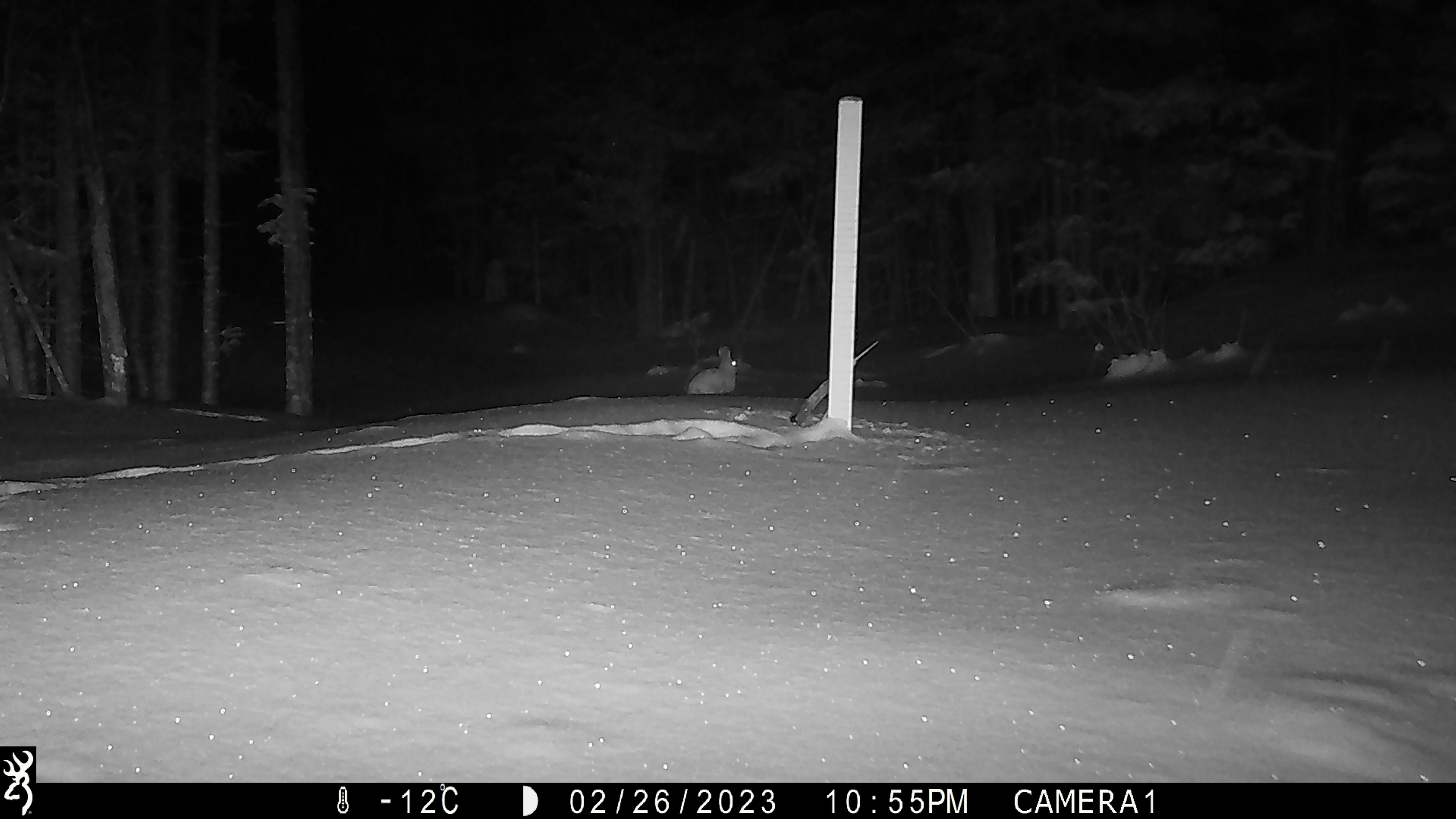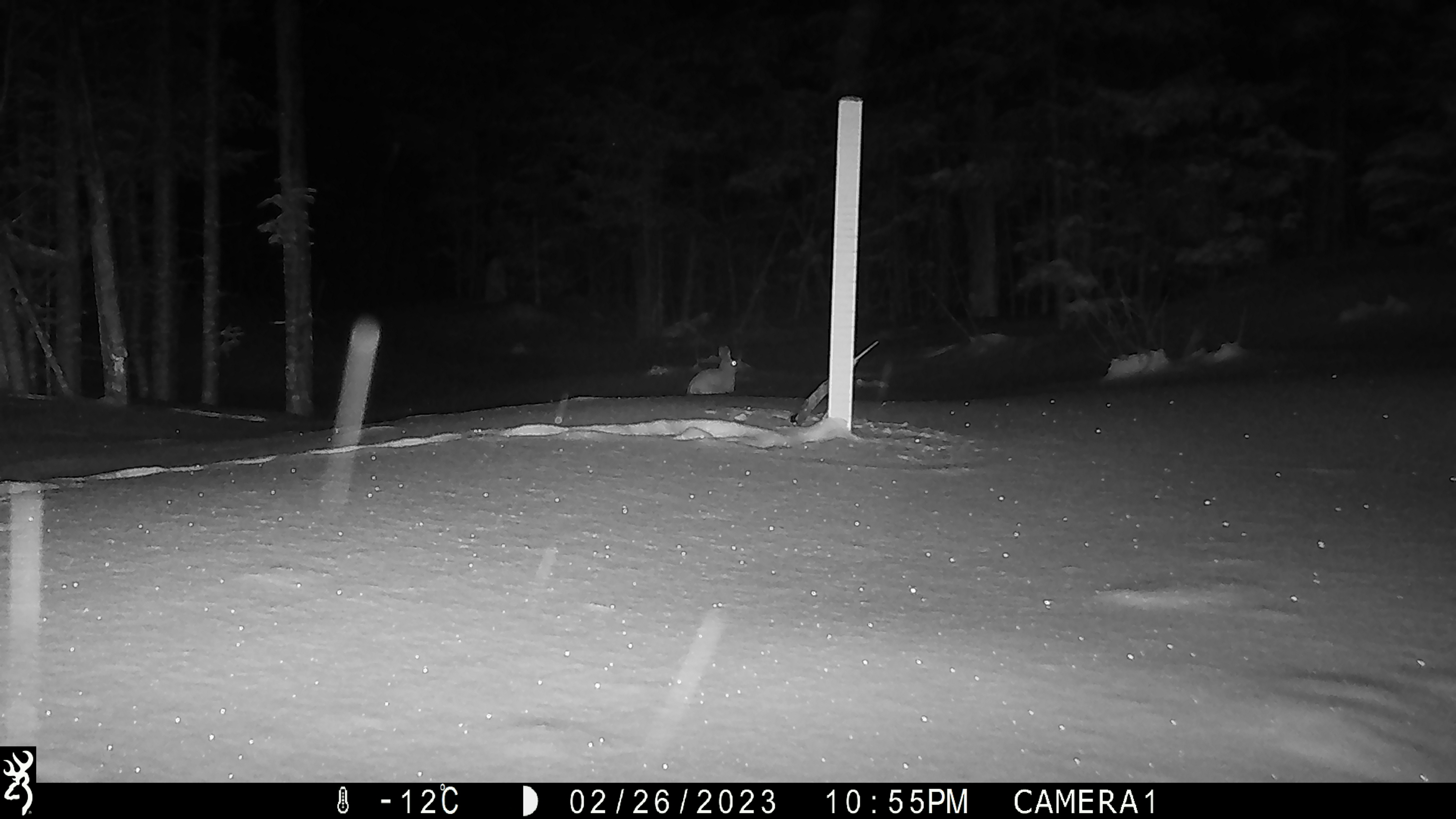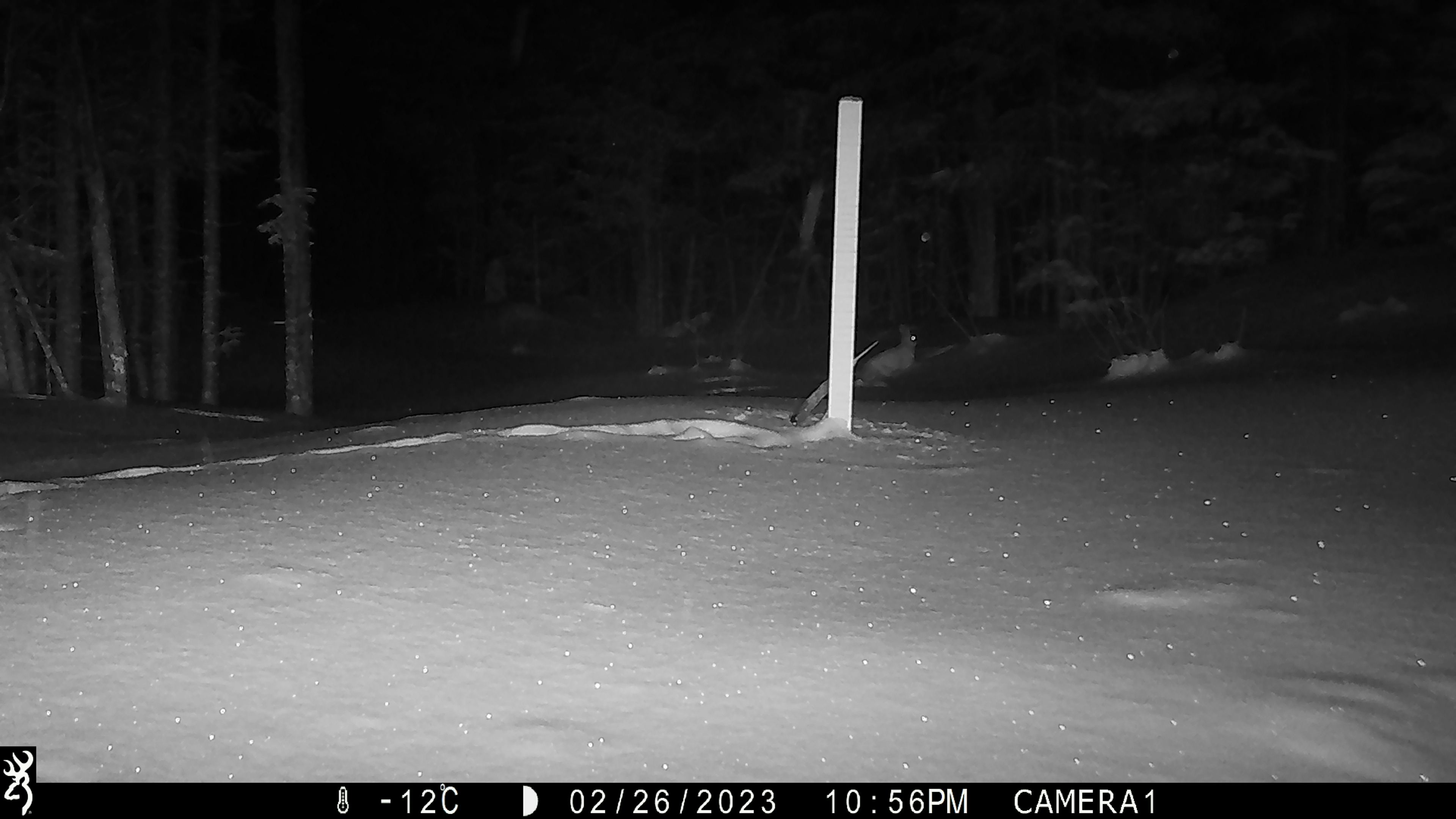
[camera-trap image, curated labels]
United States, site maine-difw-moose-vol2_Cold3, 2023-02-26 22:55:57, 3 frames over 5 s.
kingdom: Animalia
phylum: Chordata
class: Mammalia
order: Lagomorpha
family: Leporidae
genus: Lepus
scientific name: Lepus americanus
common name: snowshoe hare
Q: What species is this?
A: Snowshoe hare (Lepus americanus).